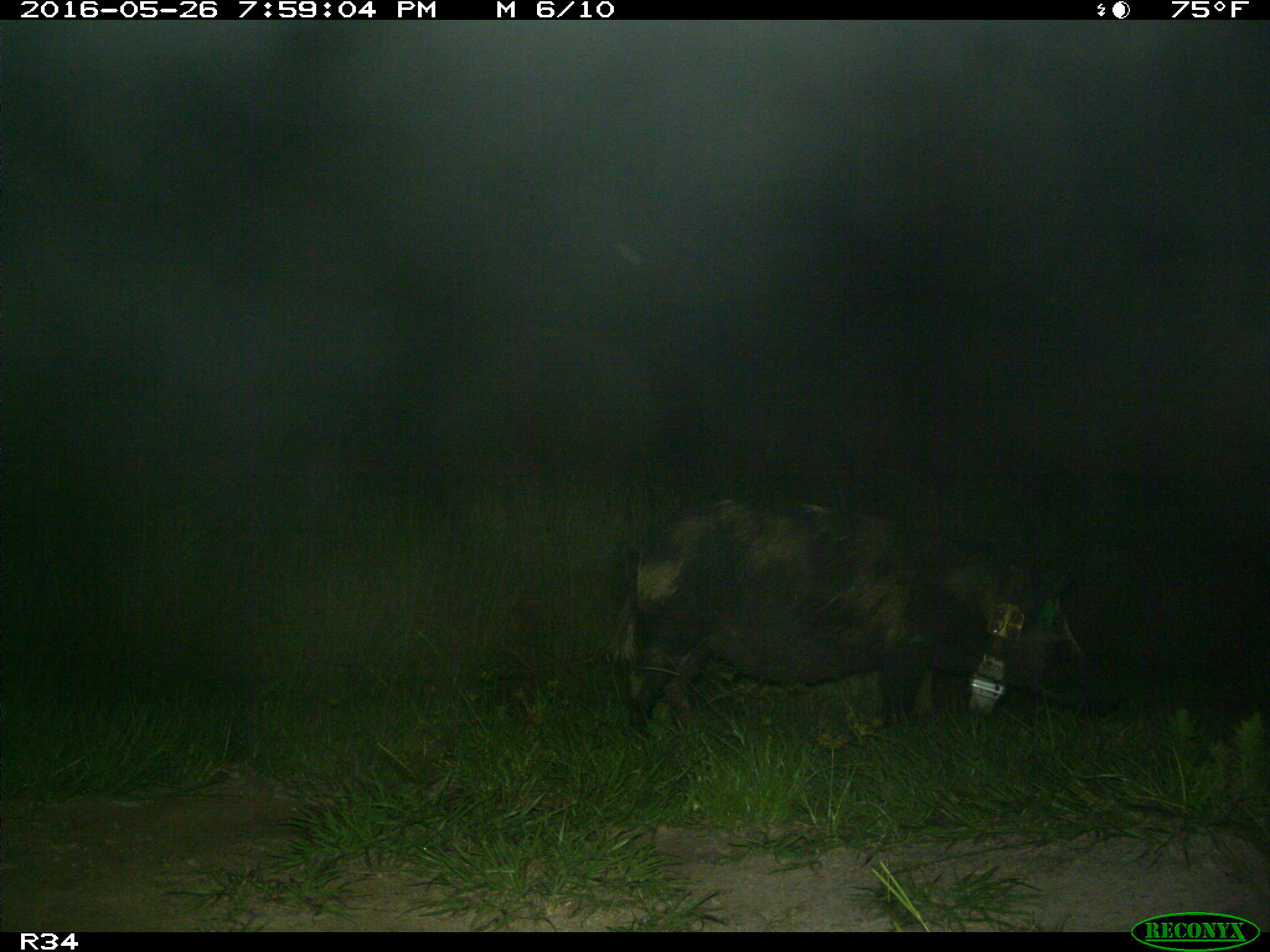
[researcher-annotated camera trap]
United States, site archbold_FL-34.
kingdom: Animalia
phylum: Chordata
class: Mammalia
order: Artiodactyla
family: Suidae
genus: Sus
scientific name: Sus scrofa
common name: wild boar